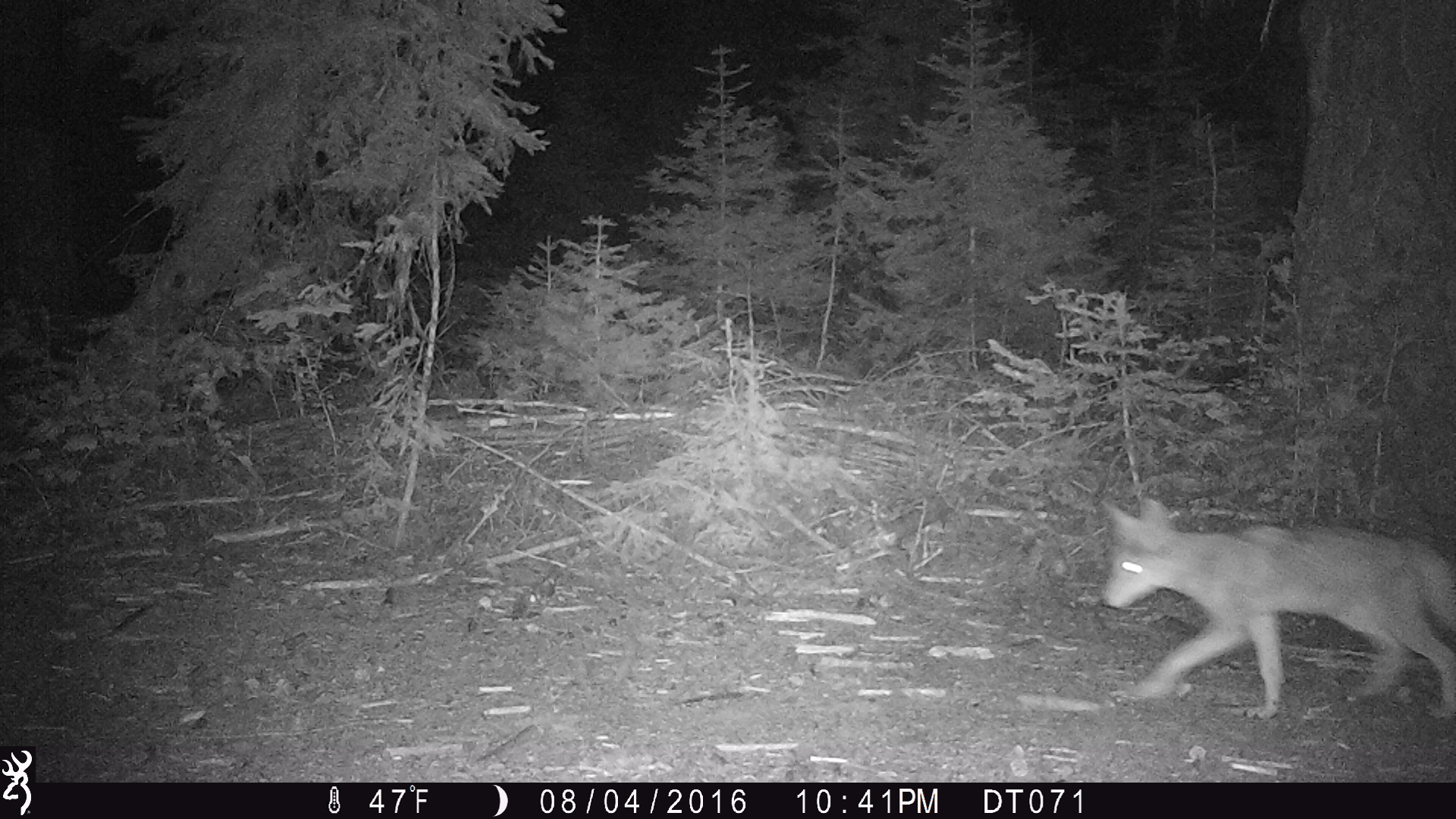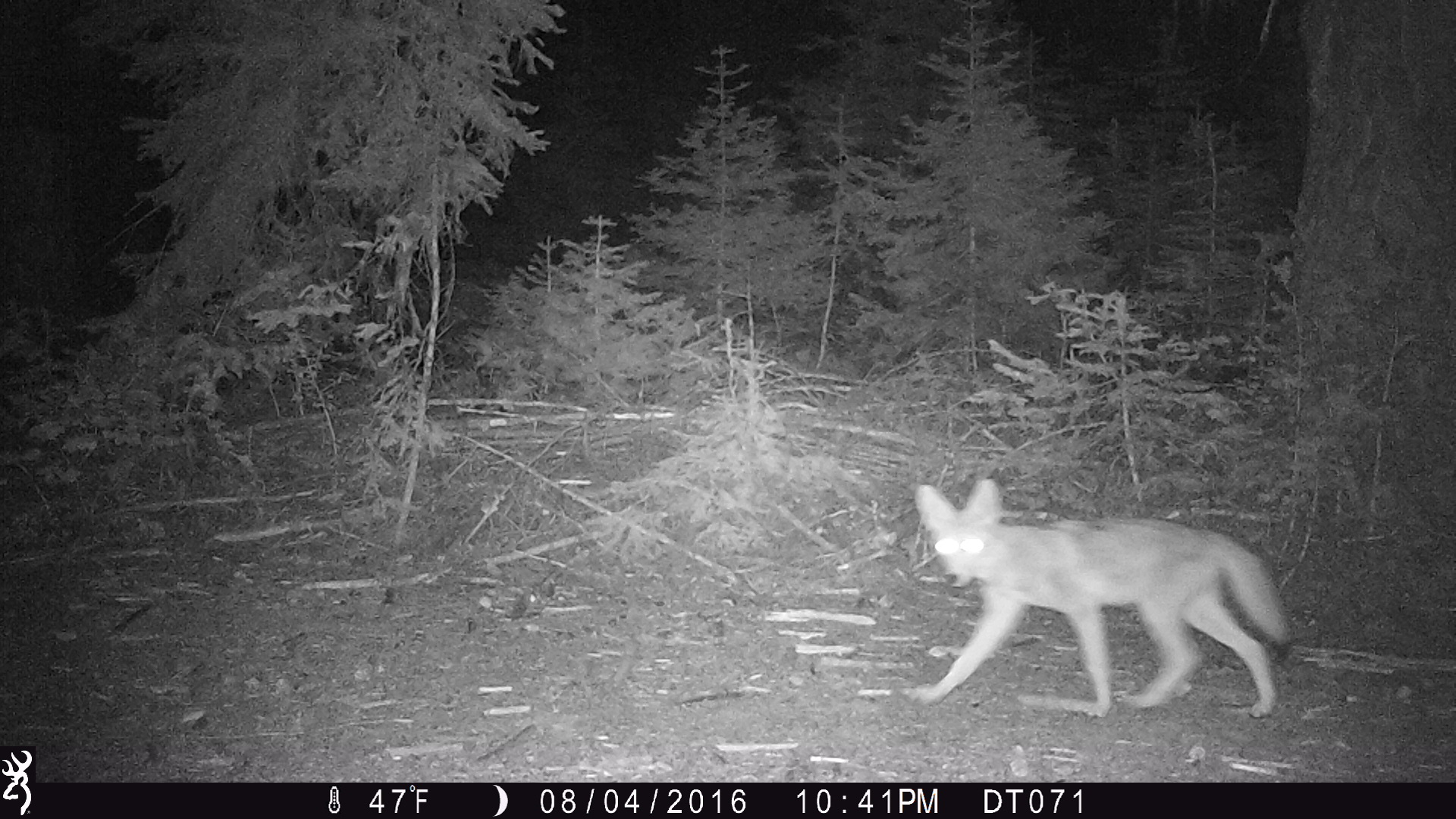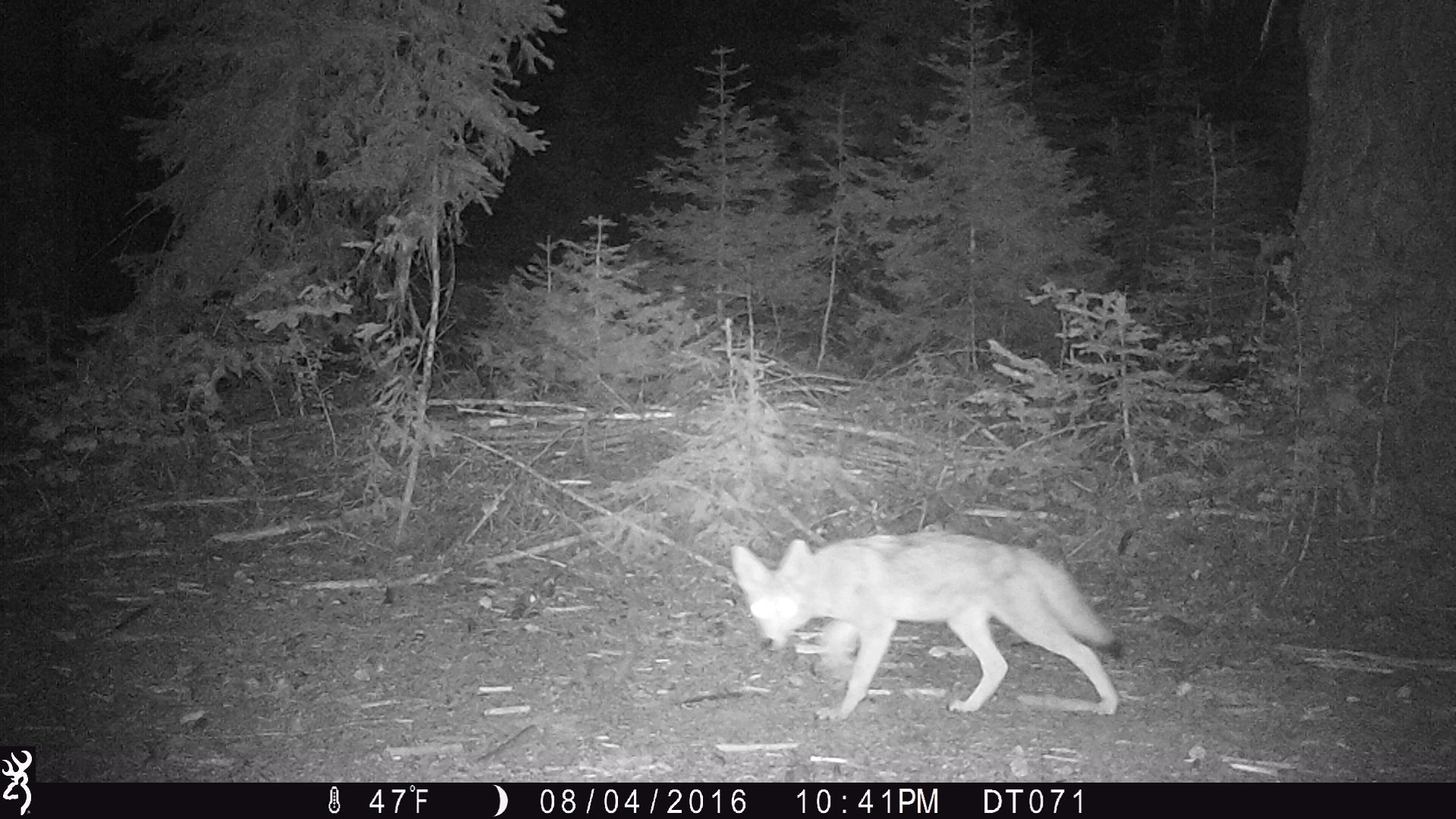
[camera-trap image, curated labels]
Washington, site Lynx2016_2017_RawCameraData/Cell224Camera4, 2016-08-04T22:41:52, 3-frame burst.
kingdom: Animalia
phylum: Chordata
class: Mammalia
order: Carnivora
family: Canidae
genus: Canis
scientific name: Canis latrans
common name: coyote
Canis latrans (coyote). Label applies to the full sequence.